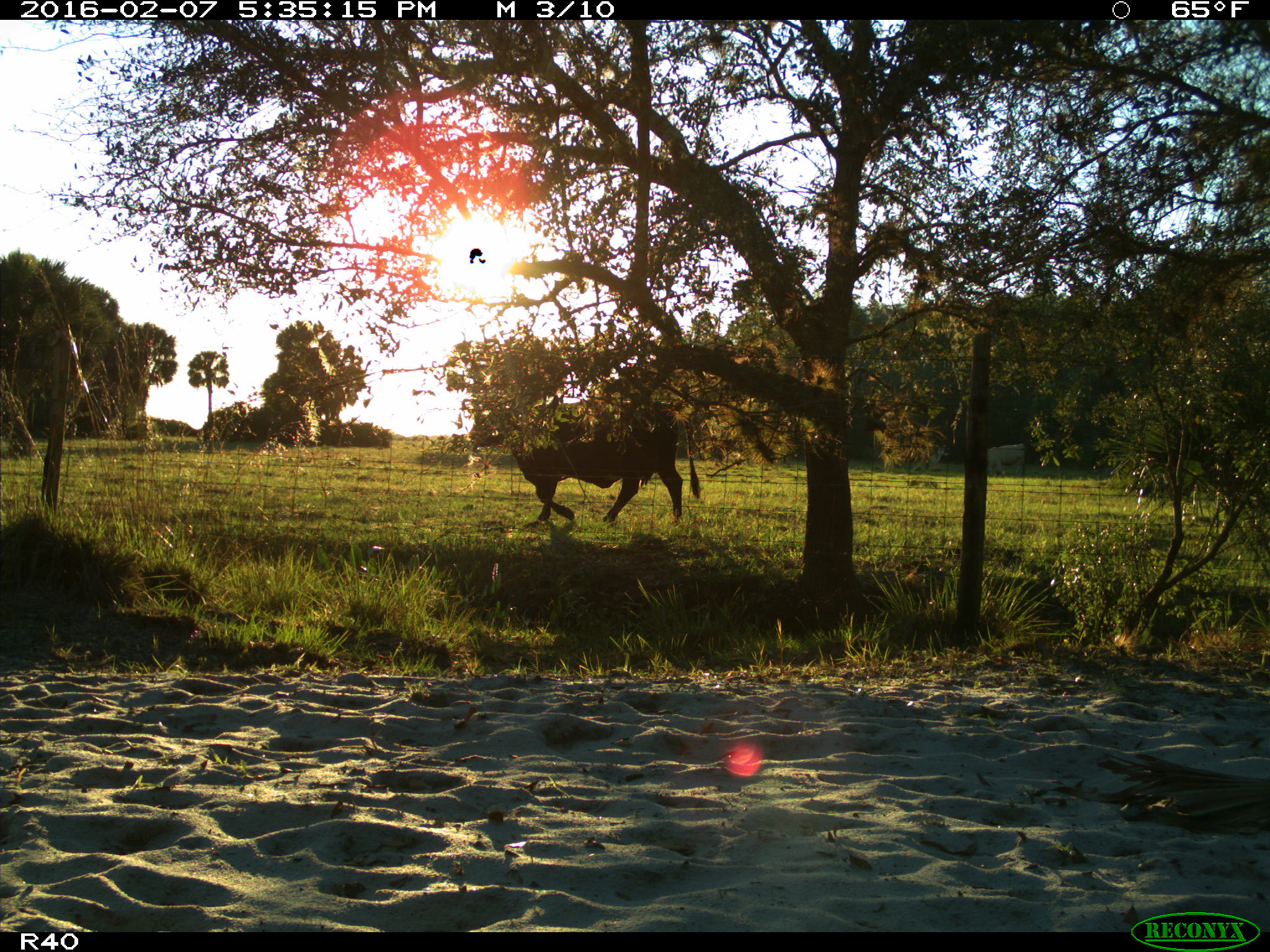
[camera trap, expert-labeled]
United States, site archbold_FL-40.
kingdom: Animalia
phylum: Chordata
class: Mammalia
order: Artiodactyla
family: Bovidae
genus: Bos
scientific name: Bos taurus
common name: domestic cow